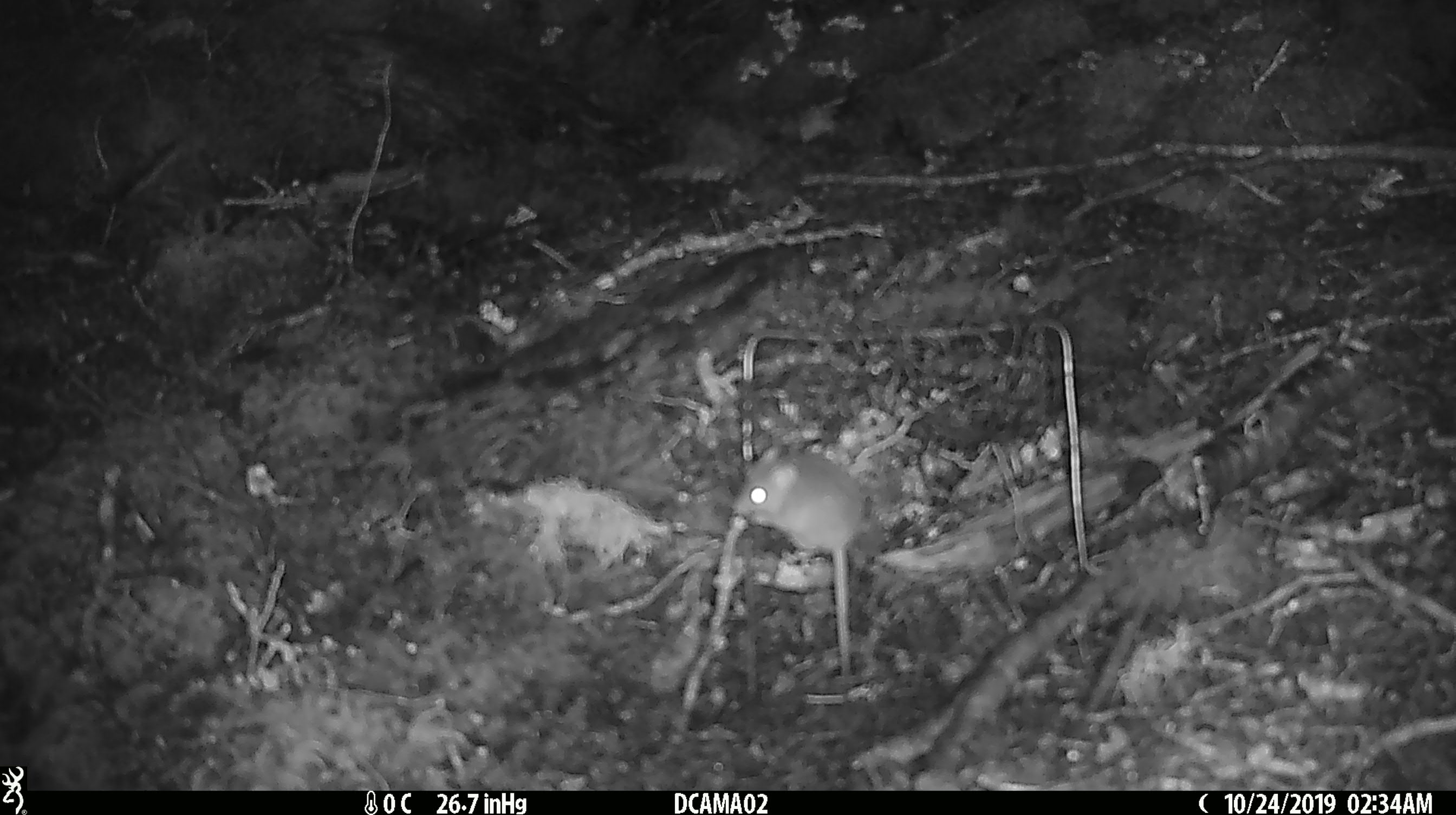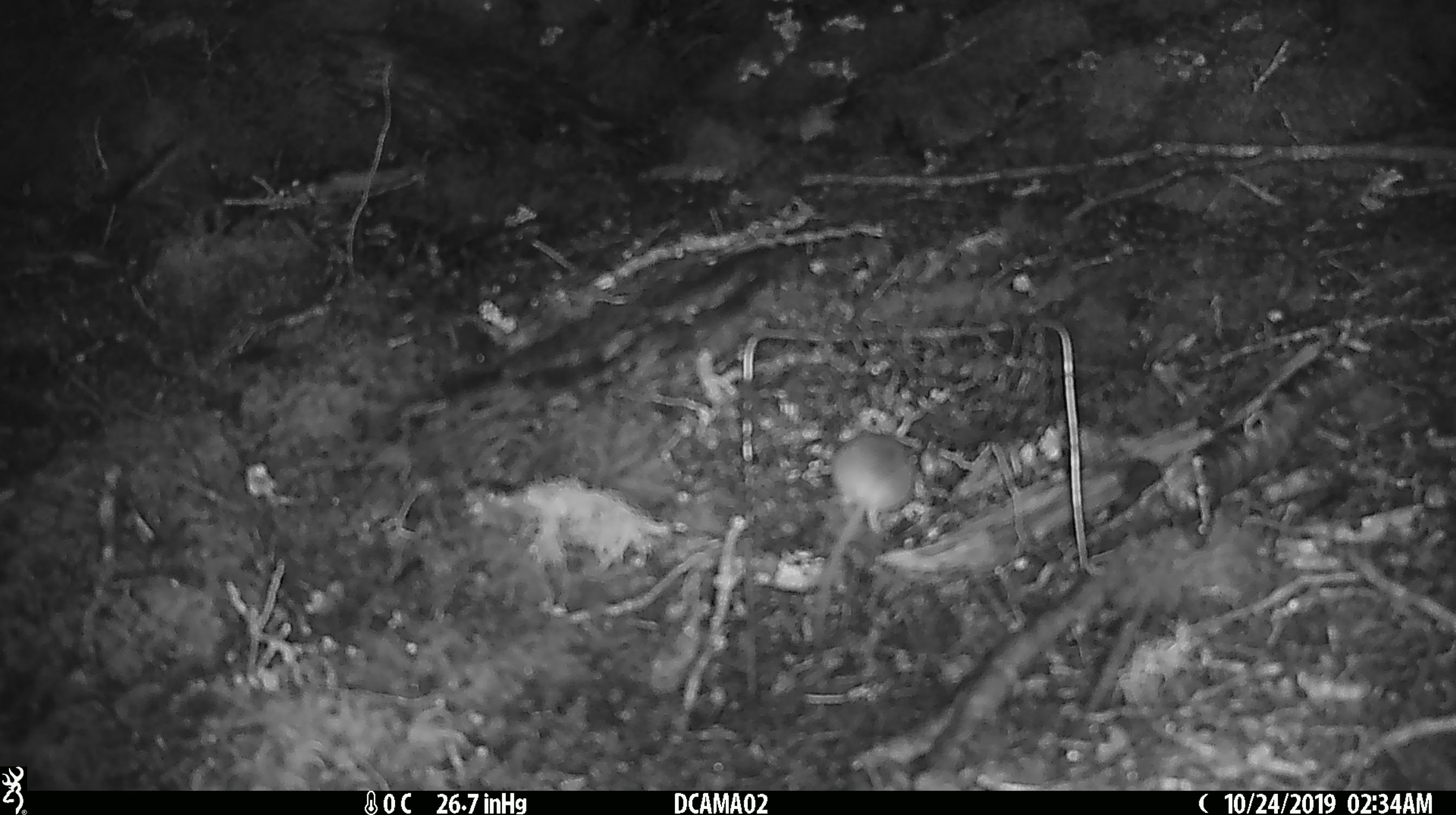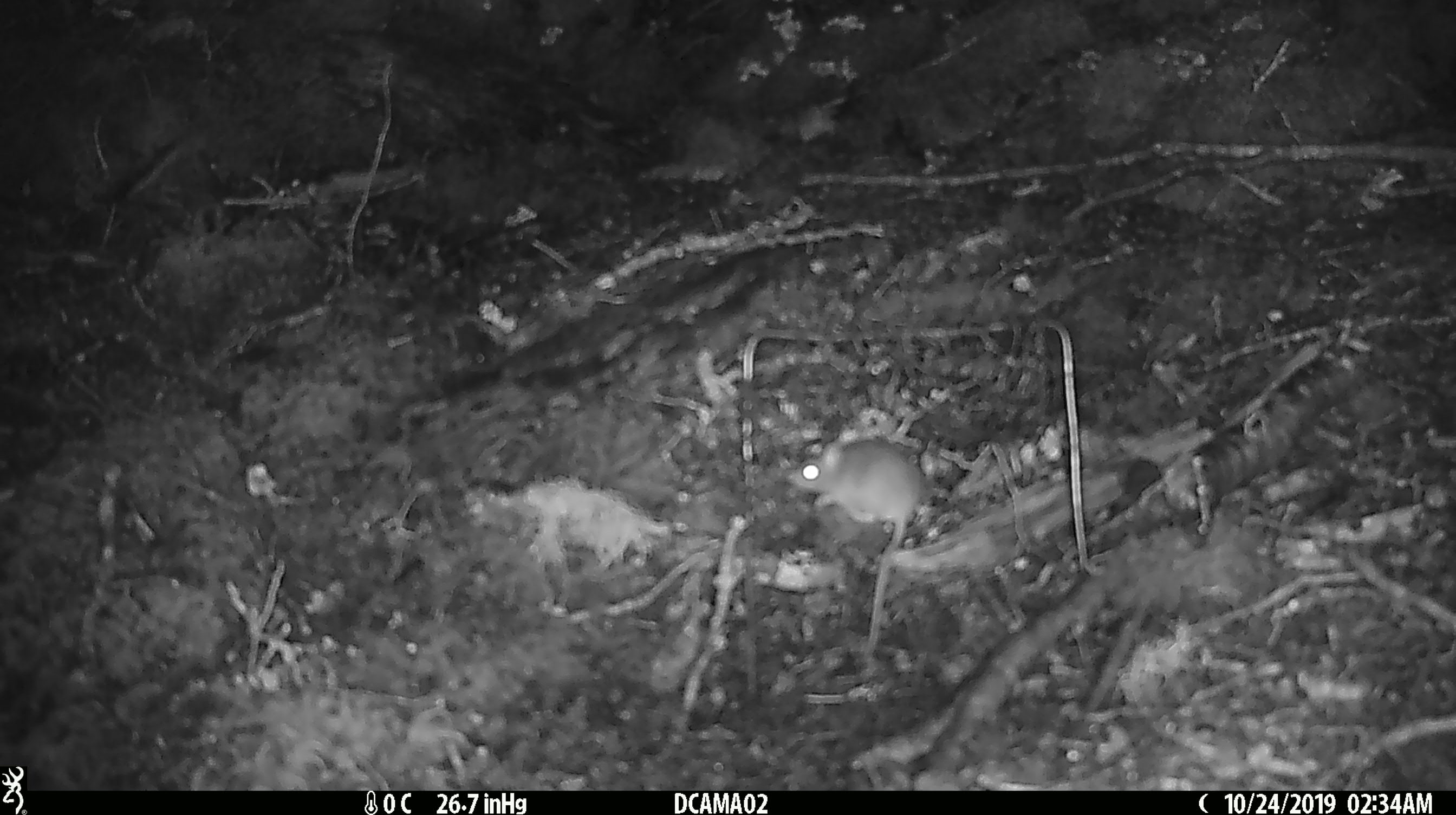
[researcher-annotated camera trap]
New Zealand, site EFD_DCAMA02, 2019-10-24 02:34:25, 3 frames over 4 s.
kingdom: Animalia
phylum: Chordata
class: Mammalia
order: Rodentia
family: Muridae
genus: Mus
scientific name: Mus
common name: mouse